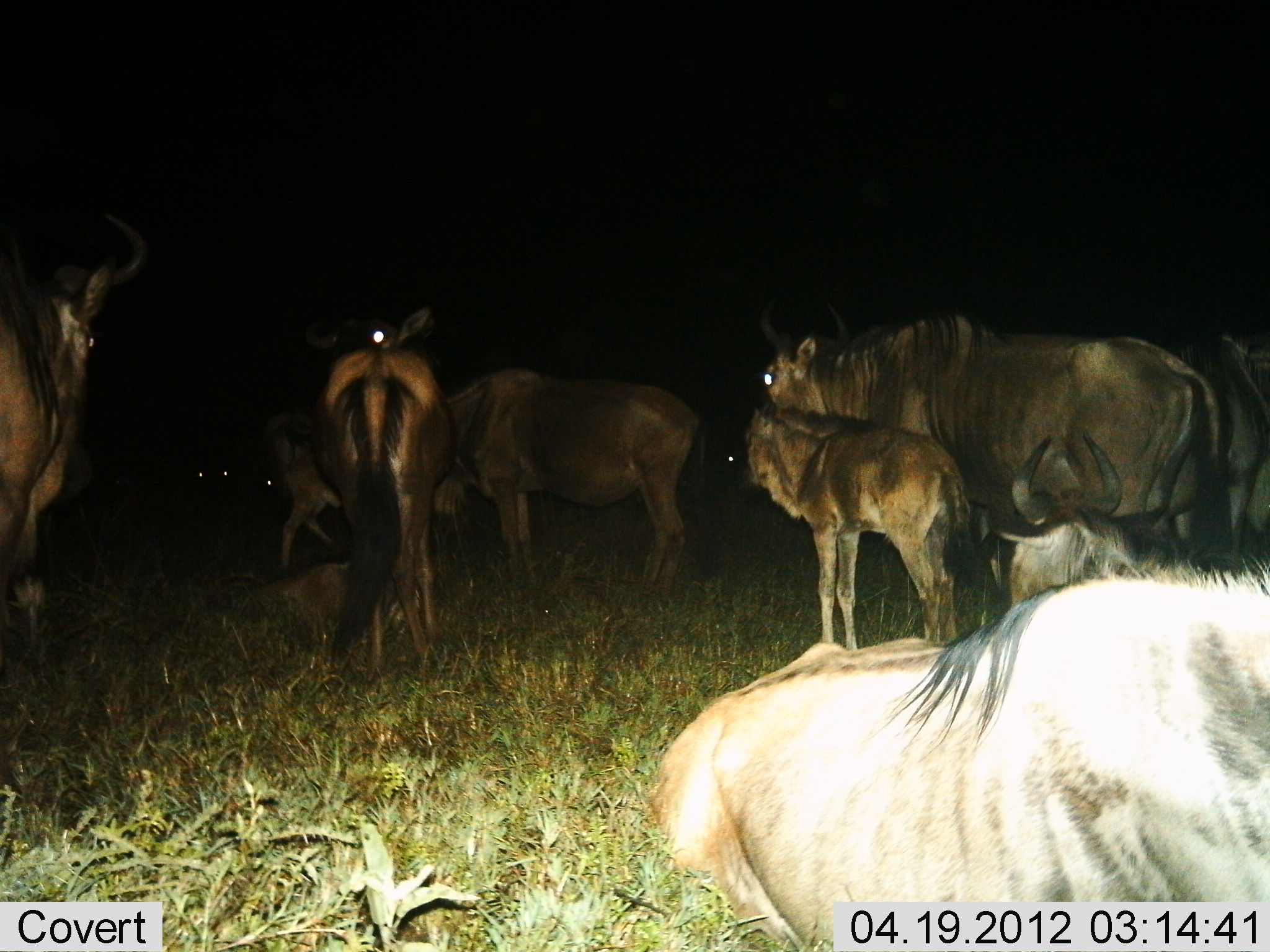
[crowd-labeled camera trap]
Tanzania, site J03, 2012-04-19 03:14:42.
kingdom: Animalia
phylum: Chordata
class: Mammalia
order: Artiodactyla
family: Bovidae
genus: Connochaetes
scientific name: Connochaetes taurinus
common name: blue wildebeest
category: wildebeest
Wildebeest (blue wildebeest) (Connochaetes taurinus), count 11-50. Behavior (volunteer vote fractions): standing 92%, resting 73%, moving 0%, interacting 15%. Young present (vote fraction): 85%. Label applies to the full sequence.